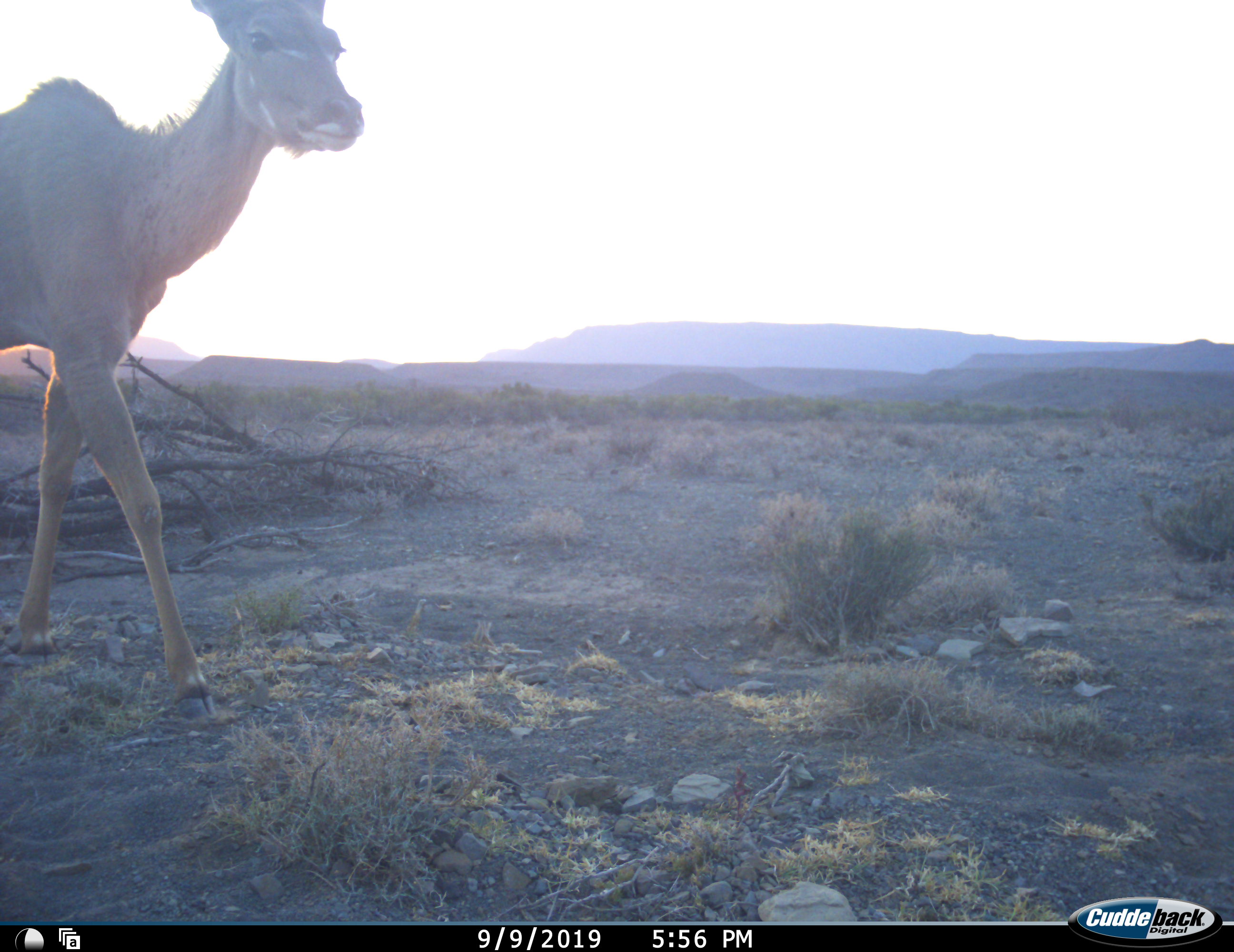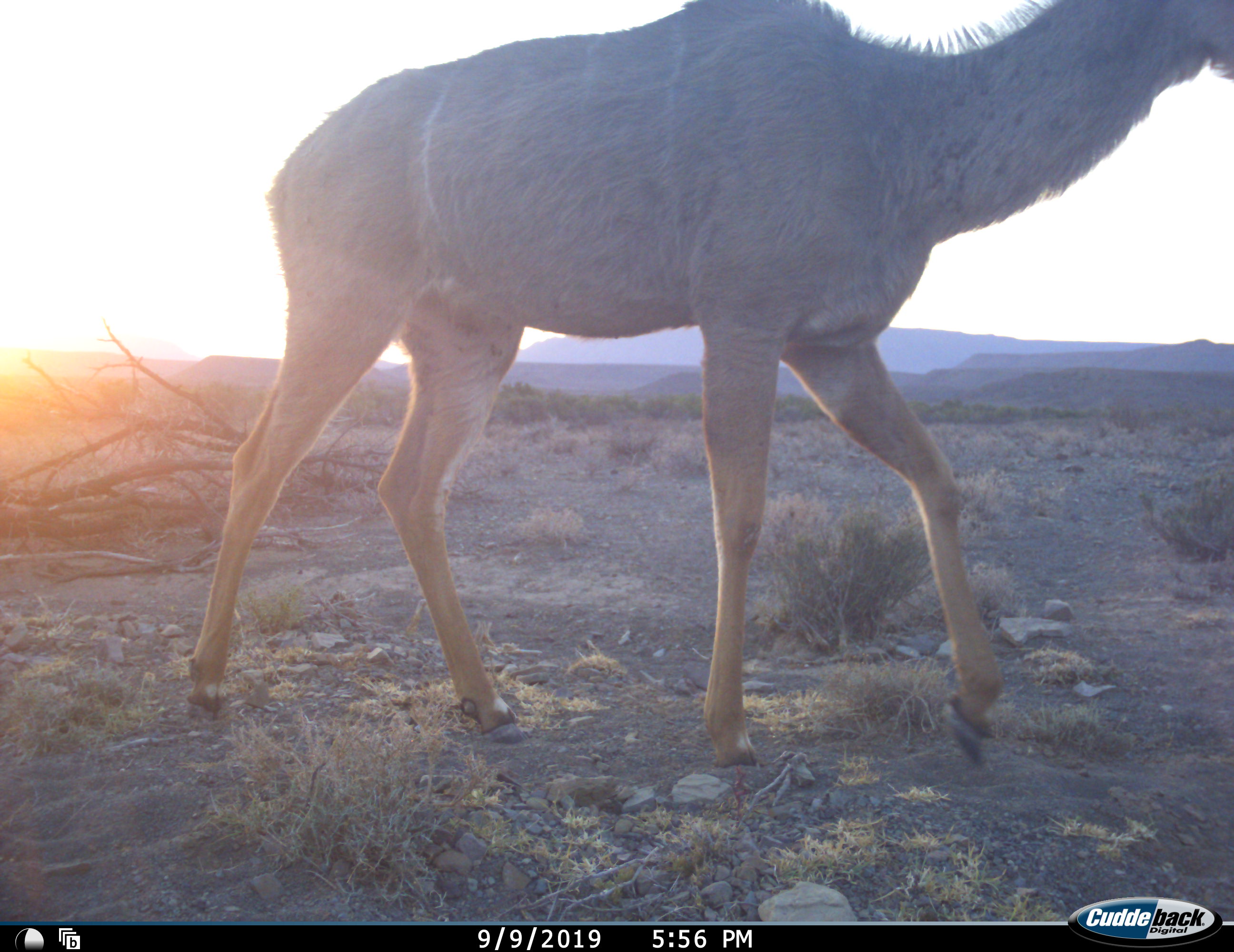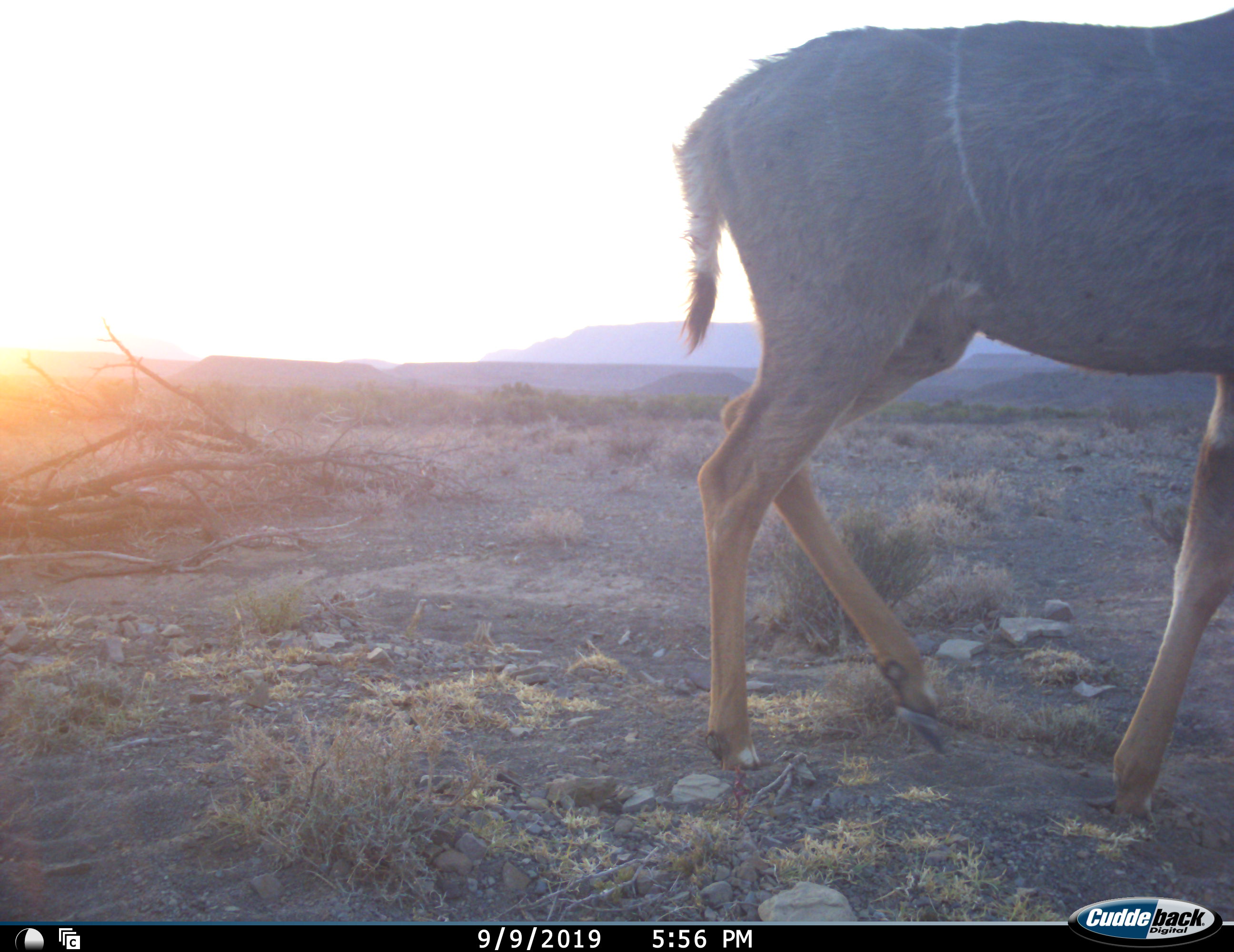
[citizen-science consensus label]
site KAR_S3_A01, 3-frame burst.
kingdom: Animalia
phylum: Chordata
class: Mammalia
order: Artiodactyla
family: Bovidae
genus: Tragelaphus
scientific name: Tragelaphus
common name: kudu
Kudu (Tragelaphus), count 1. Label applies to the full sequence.